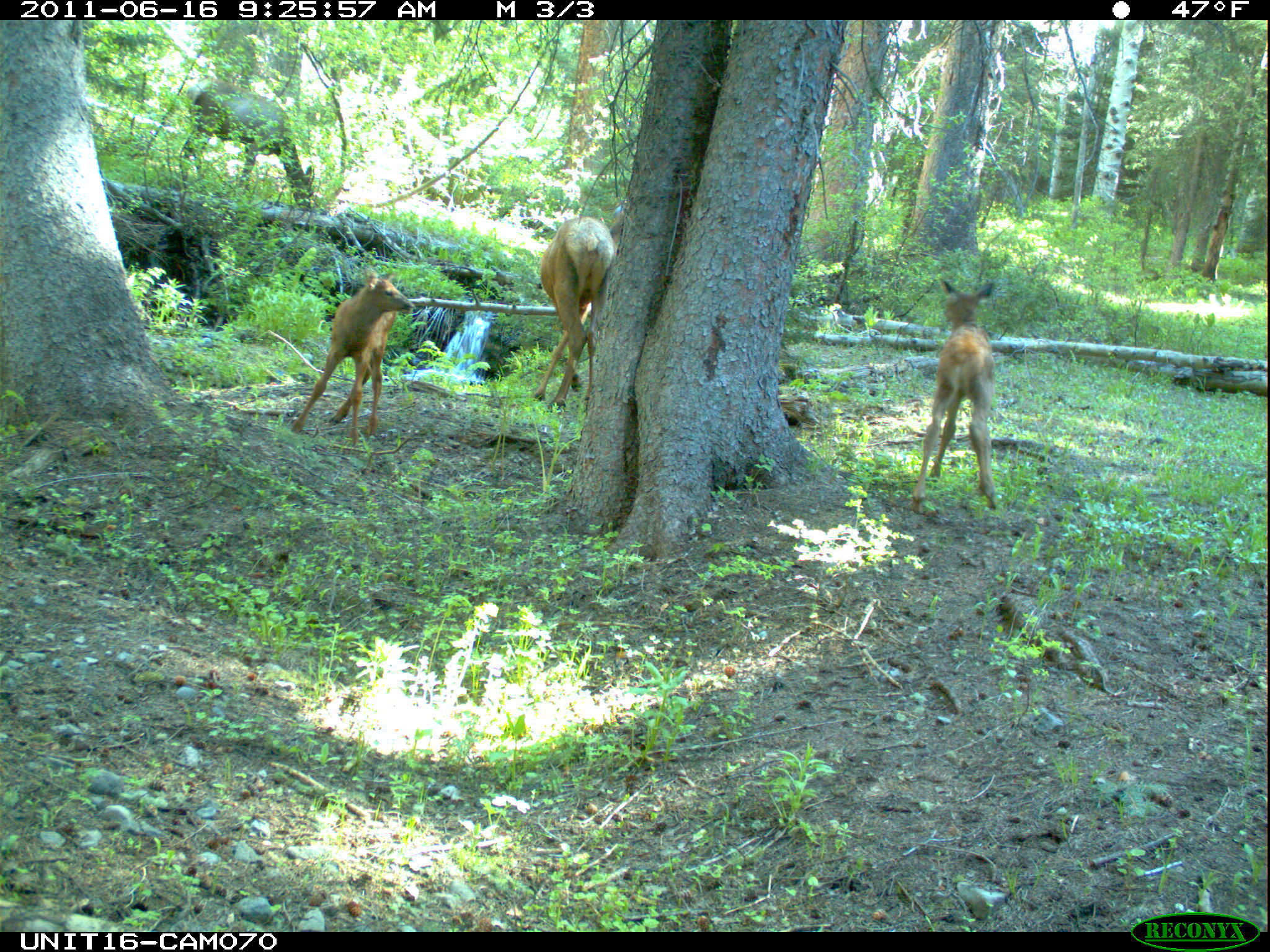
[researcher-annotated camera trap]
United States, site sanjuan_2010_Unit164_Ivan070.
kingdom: Animalia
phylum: Chordata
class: Mammalia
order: Artiodactyla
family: Cervidae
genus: Cervus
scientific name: Cervus elaphus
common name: red deer